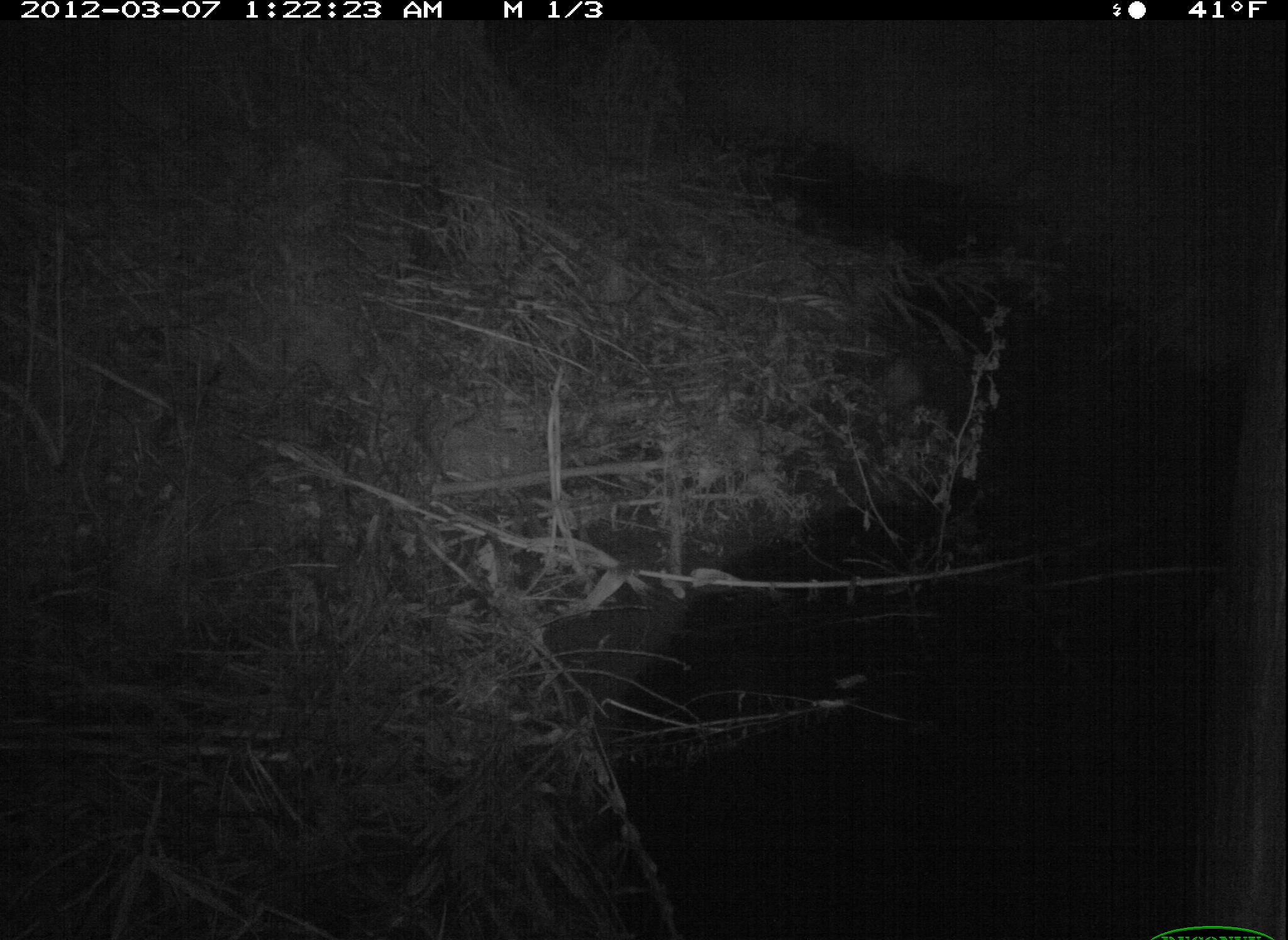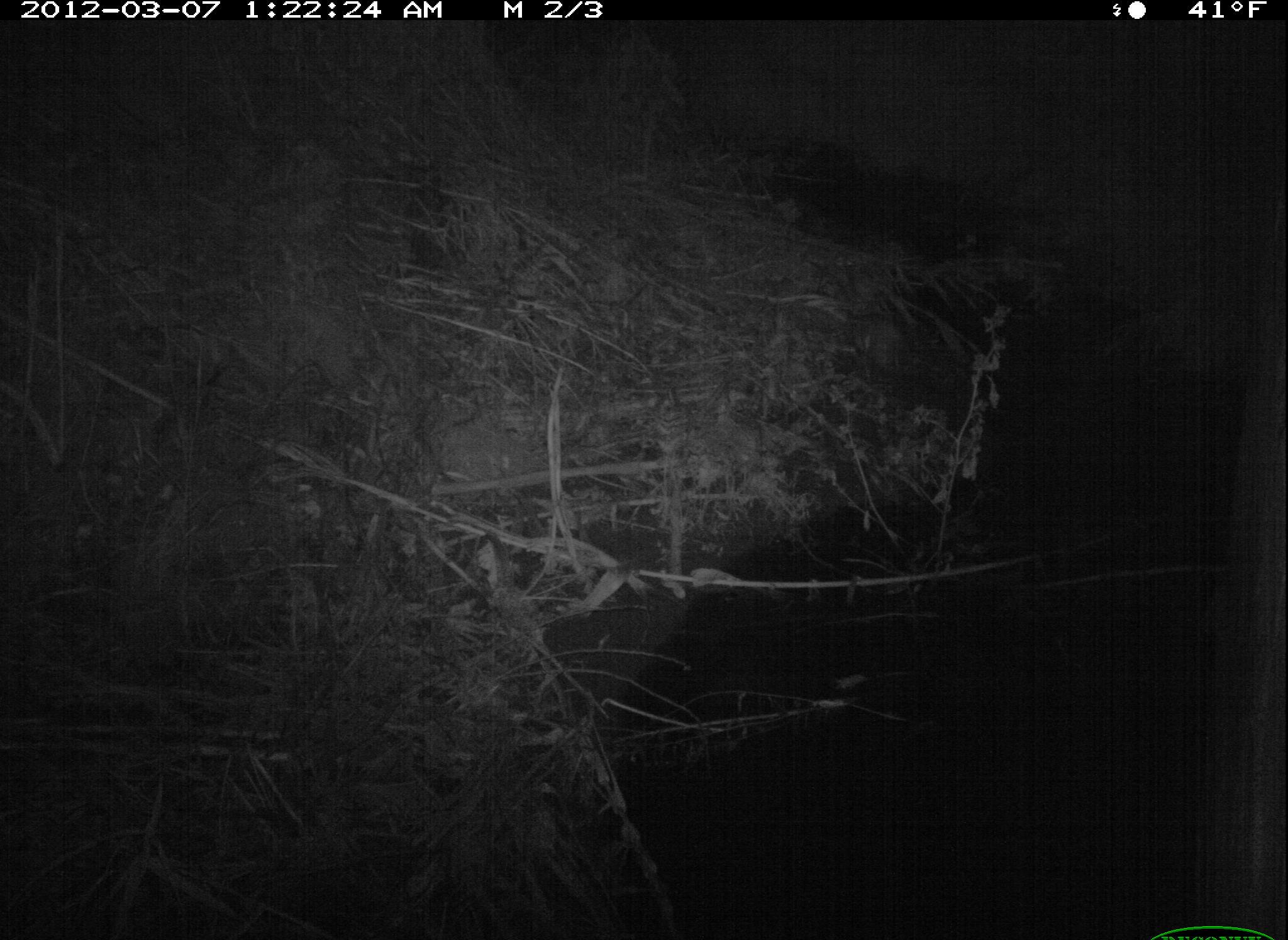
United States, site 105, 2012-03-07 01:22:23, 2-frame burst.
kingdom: Animalia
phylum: Chordata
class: Mammalia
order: Didelphimorphia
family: Didelphidae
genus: Didelphis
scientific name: Didelphis virginiana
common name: virginia opossum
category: opossum